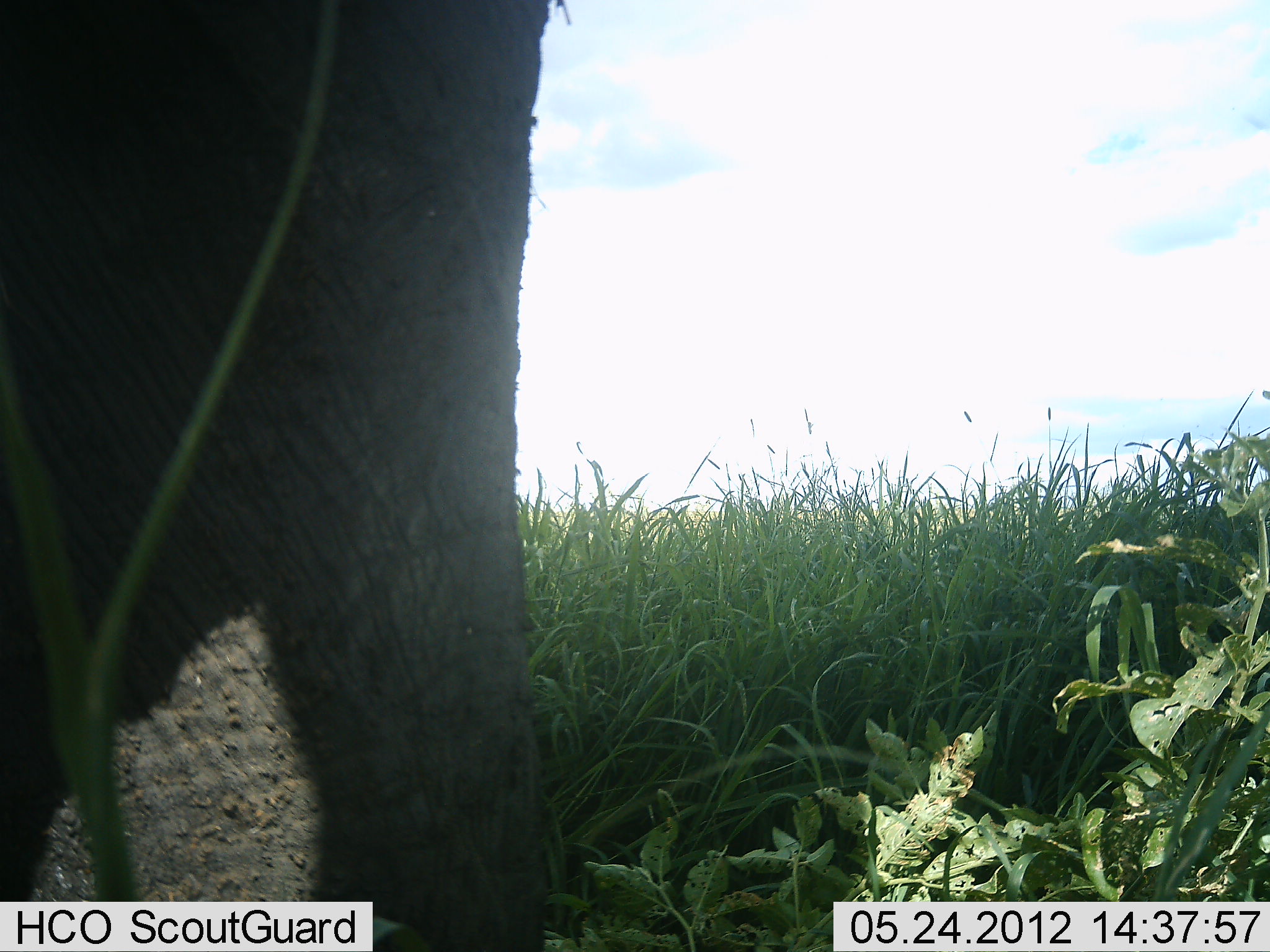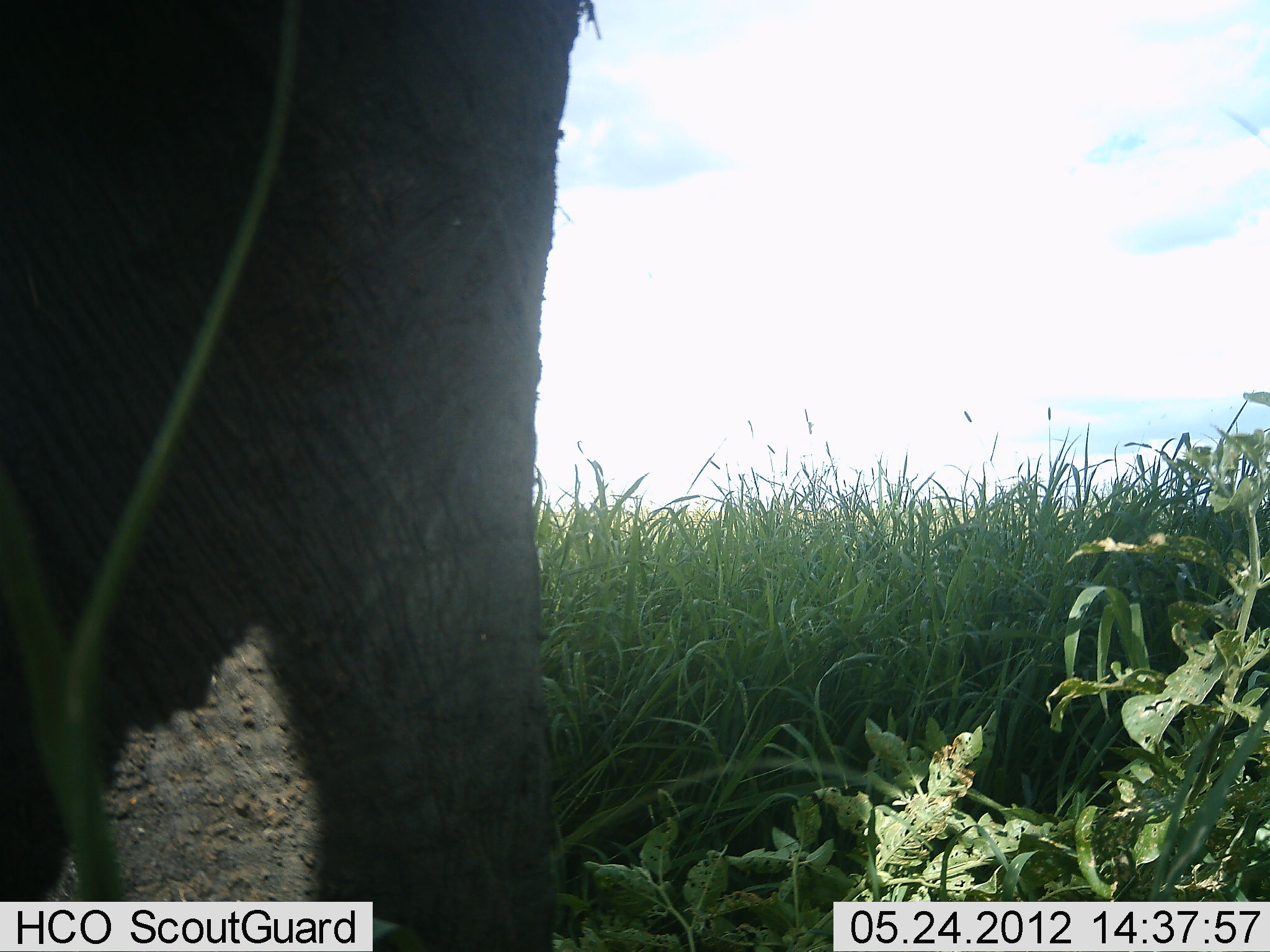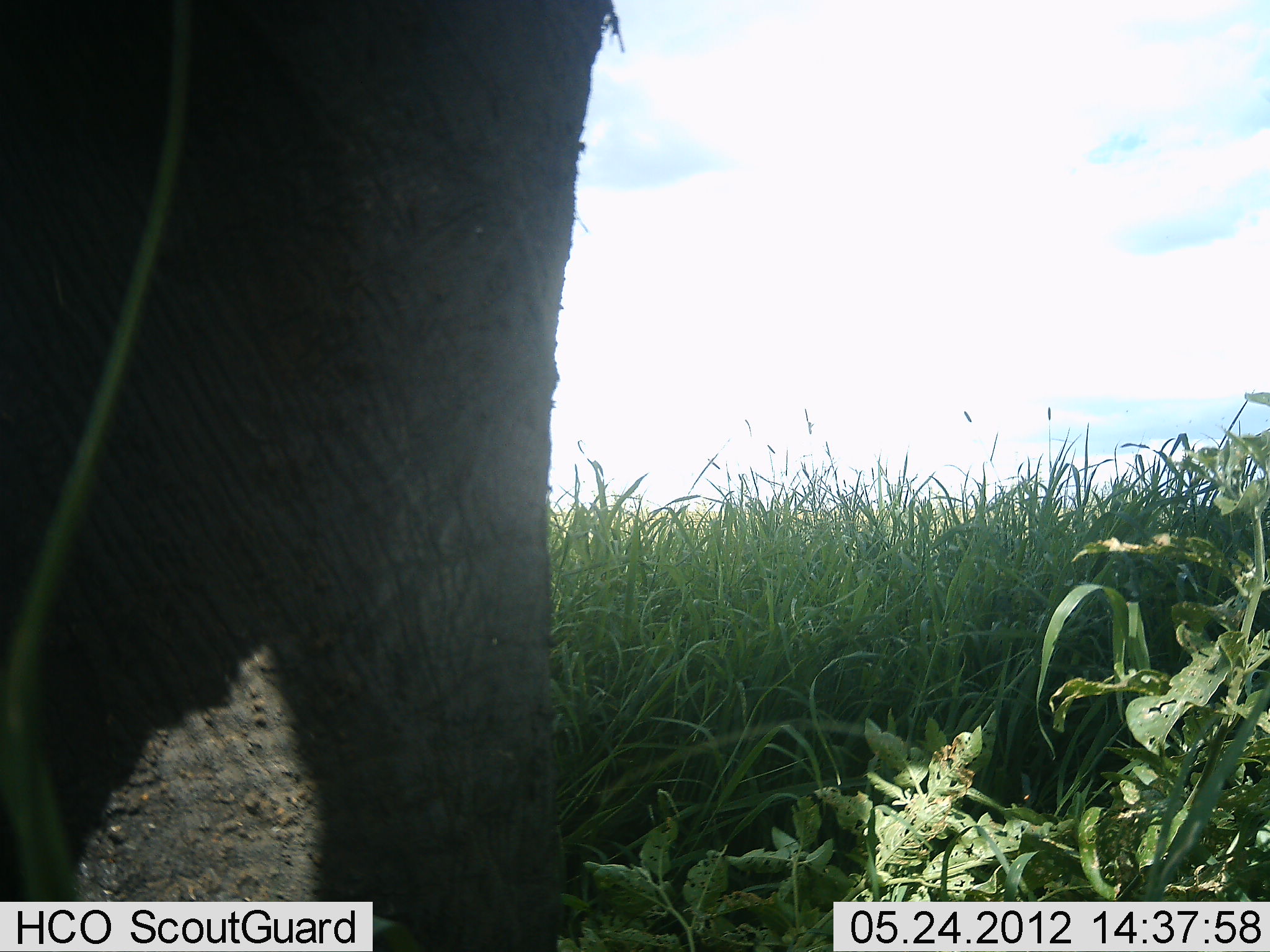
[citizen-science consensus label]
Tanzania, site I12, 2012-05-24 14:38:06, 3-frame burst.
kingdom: Animalia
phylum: Chordata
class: Mammalia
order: Proboscidea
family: Elephantidae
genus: Loxodonta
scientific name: Loxodonta africana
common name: african bush elephant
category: elephant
Elephant (african bush elephant) (Loxodonta africana), count 1. Behavior (volunteer vote fractions): standing 95%, resting 0%, moving 5%, interacting 0%. Young present (vote fraction): 0%. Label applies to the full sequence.